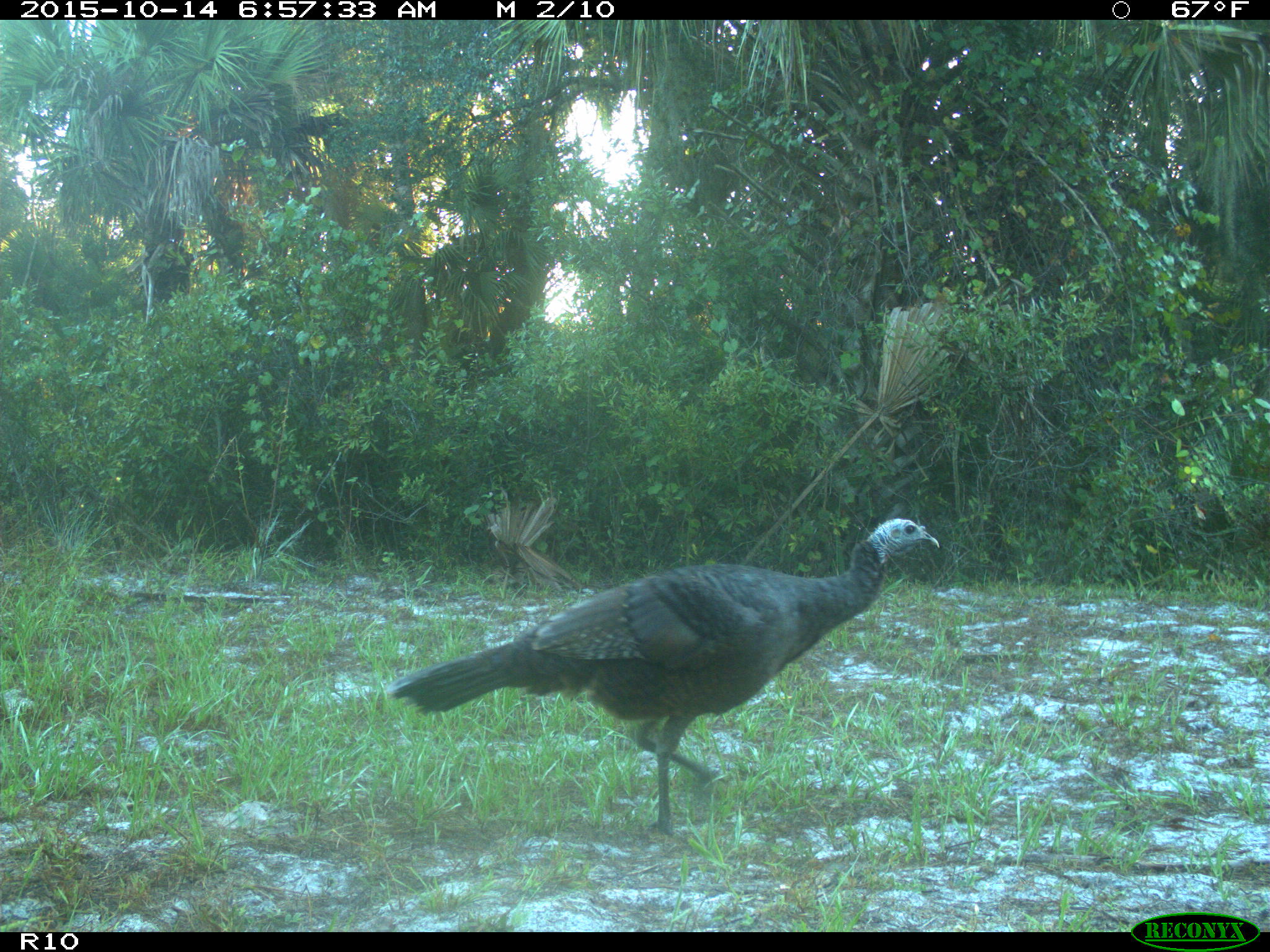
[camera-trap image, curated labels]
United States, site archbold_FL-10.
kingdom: Animalia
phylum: Chordata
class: Aves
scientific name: Aves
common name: birds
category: unidentified bird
Unidentified bird (birds) (Aves).